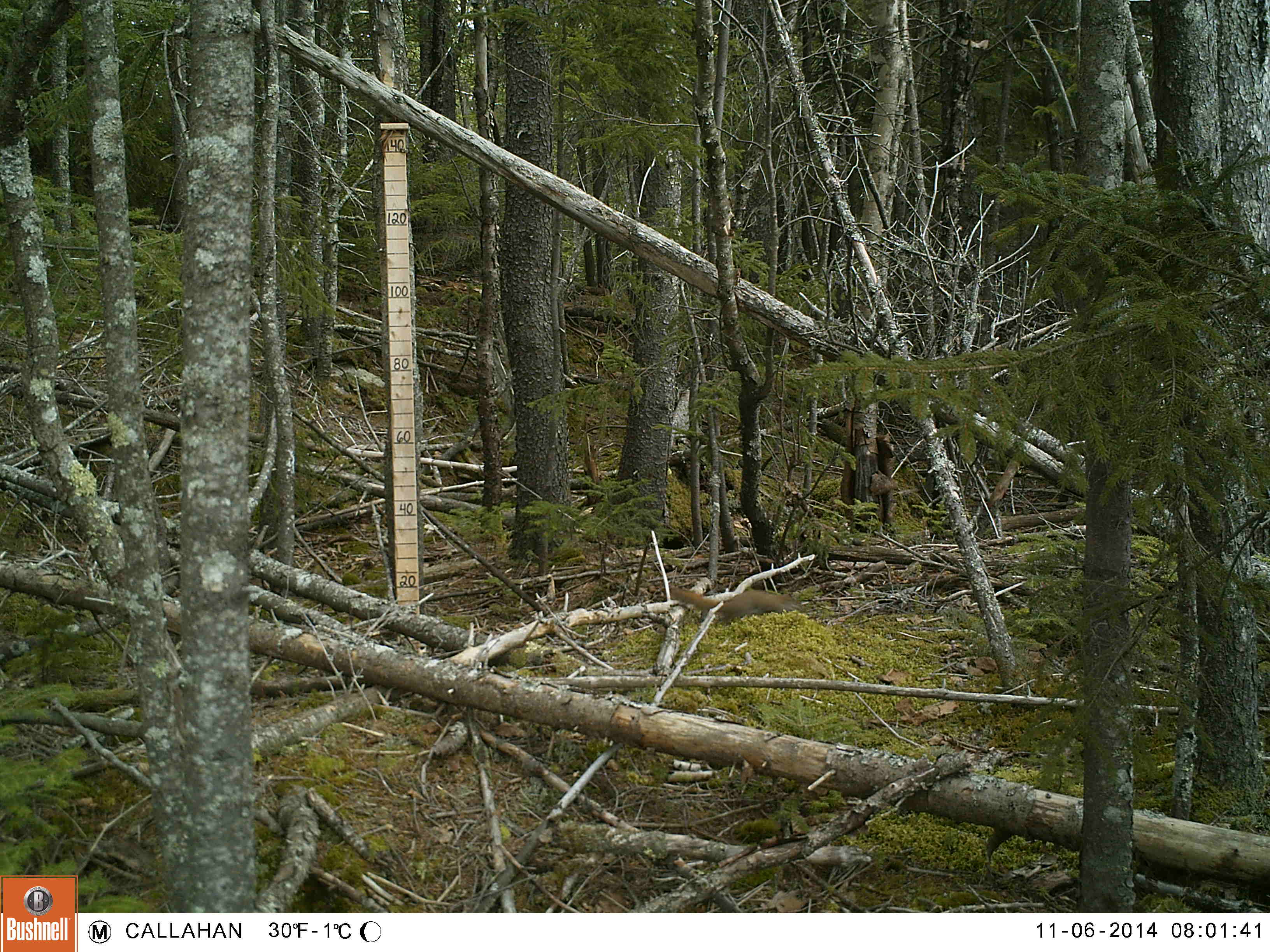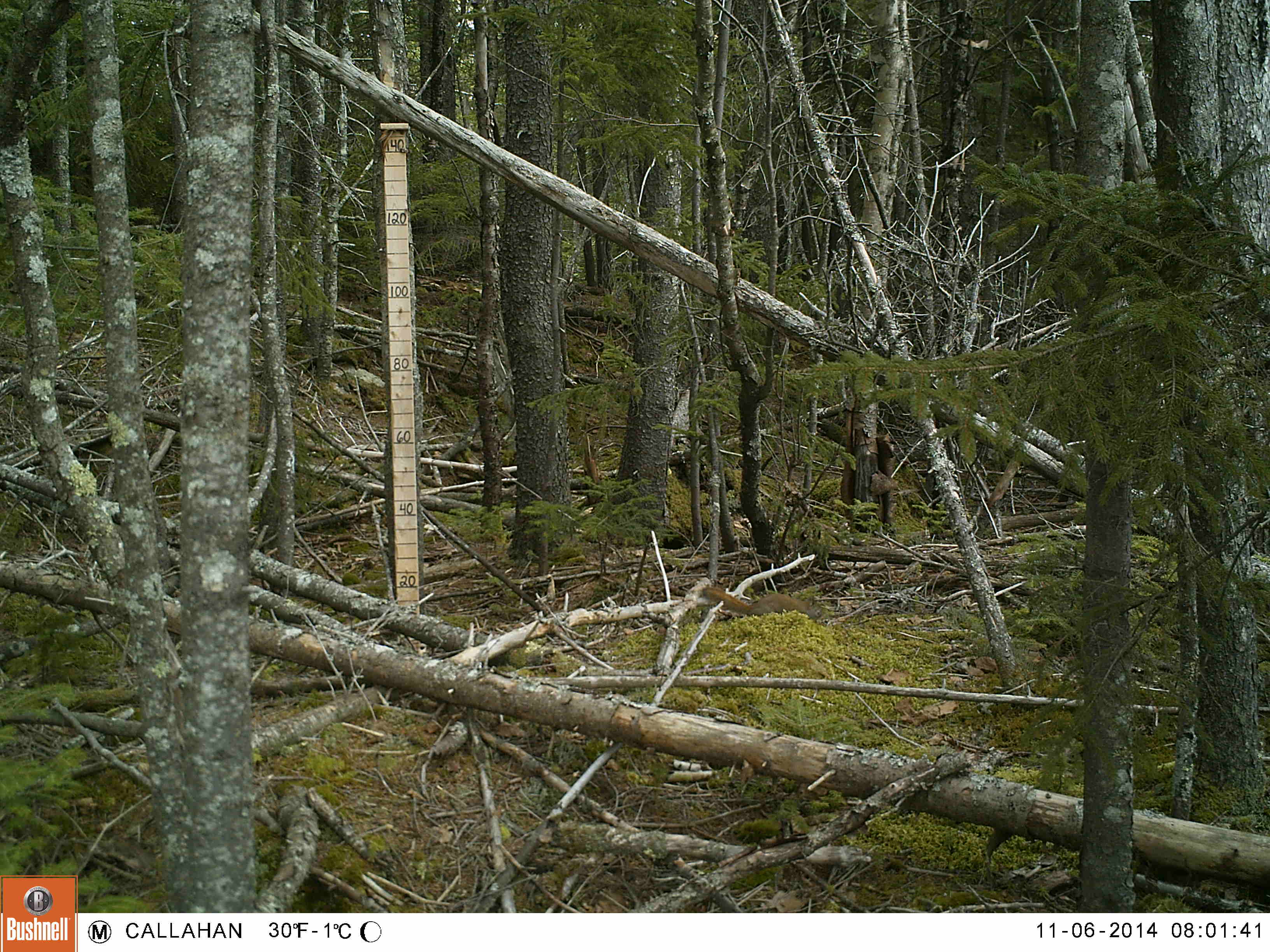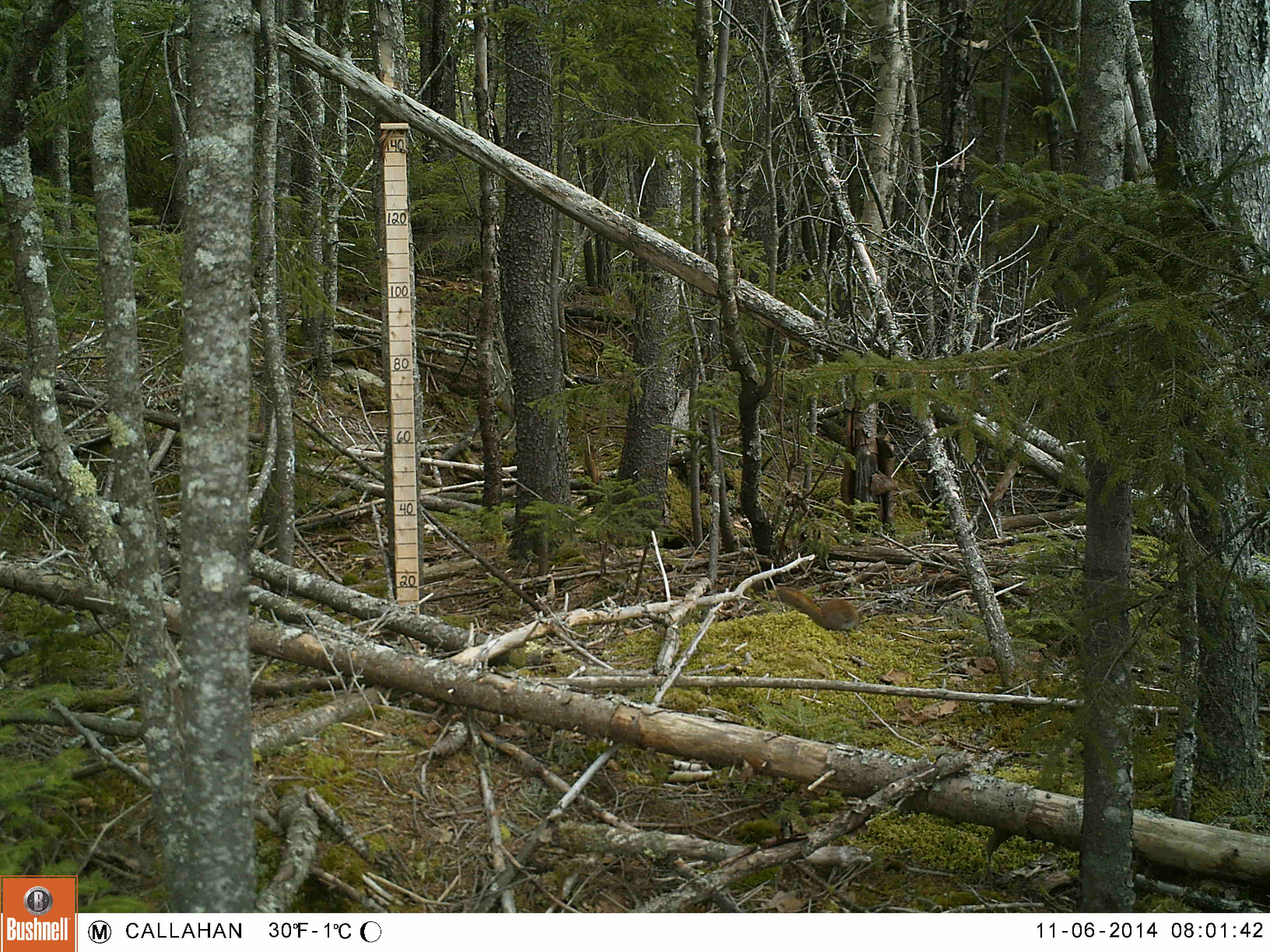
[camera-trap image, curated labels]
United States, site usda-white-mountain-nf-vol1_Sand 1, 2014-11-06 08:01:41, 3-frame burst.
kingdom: Animalia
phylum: Chordata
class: Mammalia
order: Rodentia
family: Sciuridae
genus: Tamiasciurus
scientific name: Tamiasciurus hudsonicus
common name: red squirrel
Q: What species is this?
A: Red squirrel (Tamiasciurus hudsonicus).